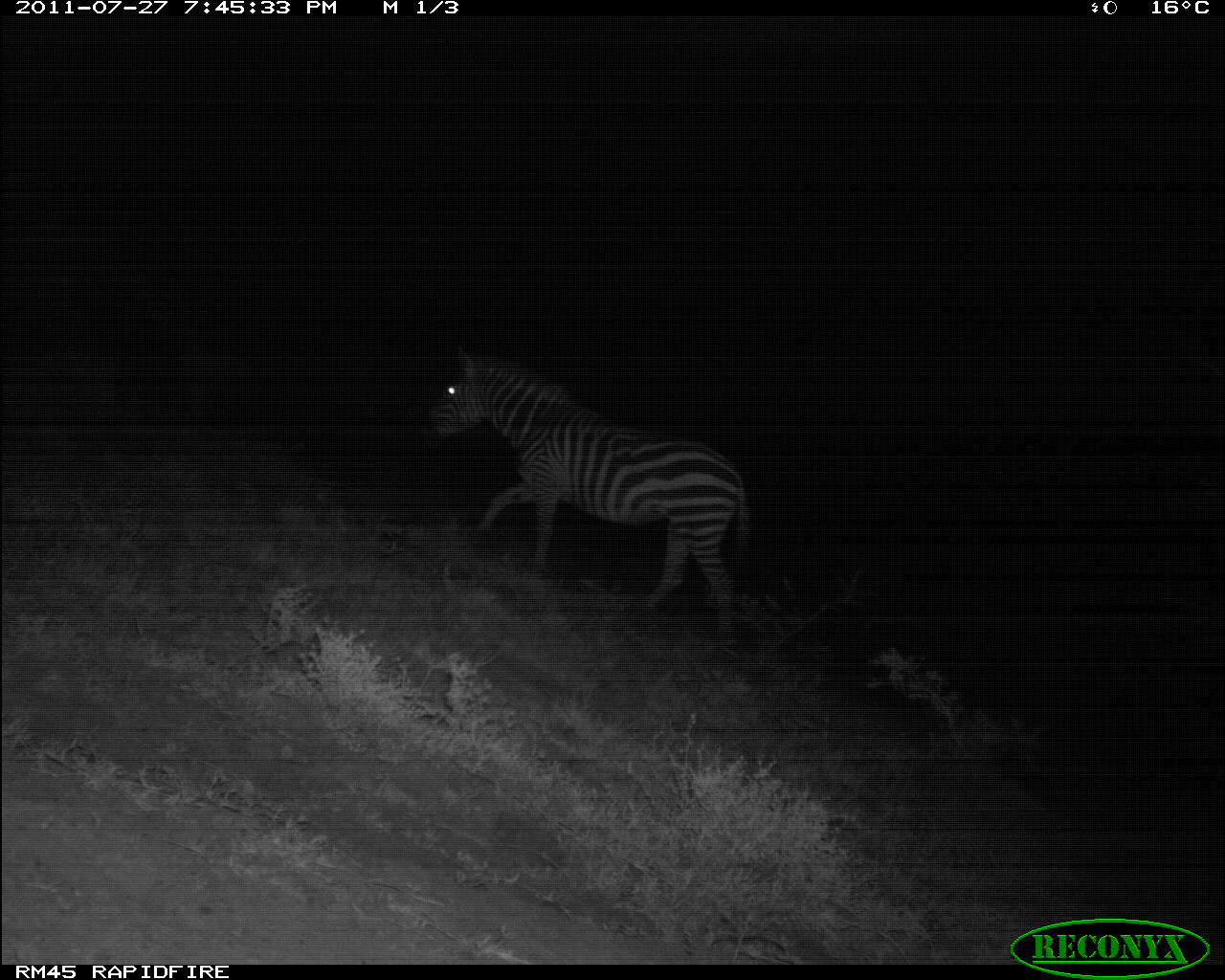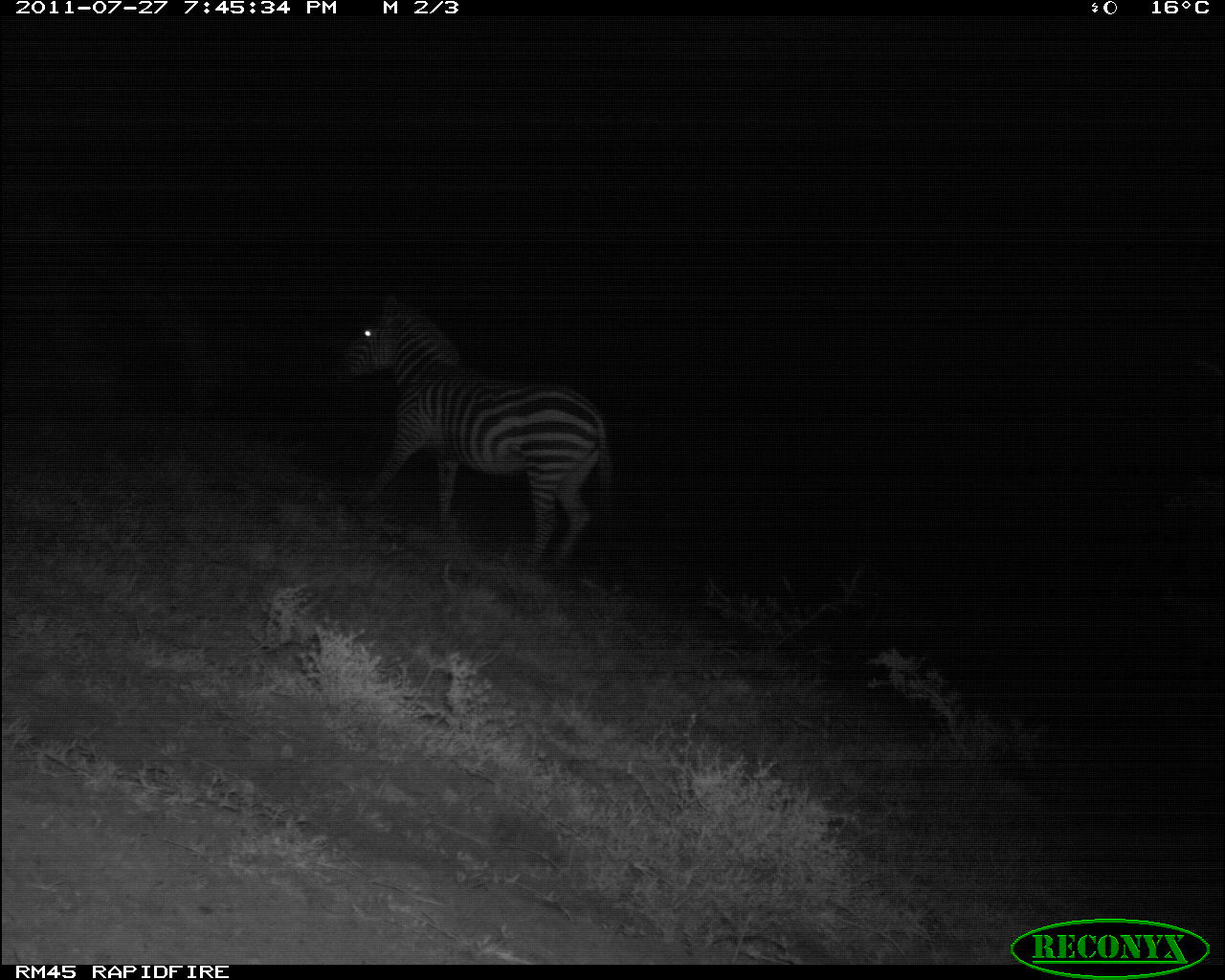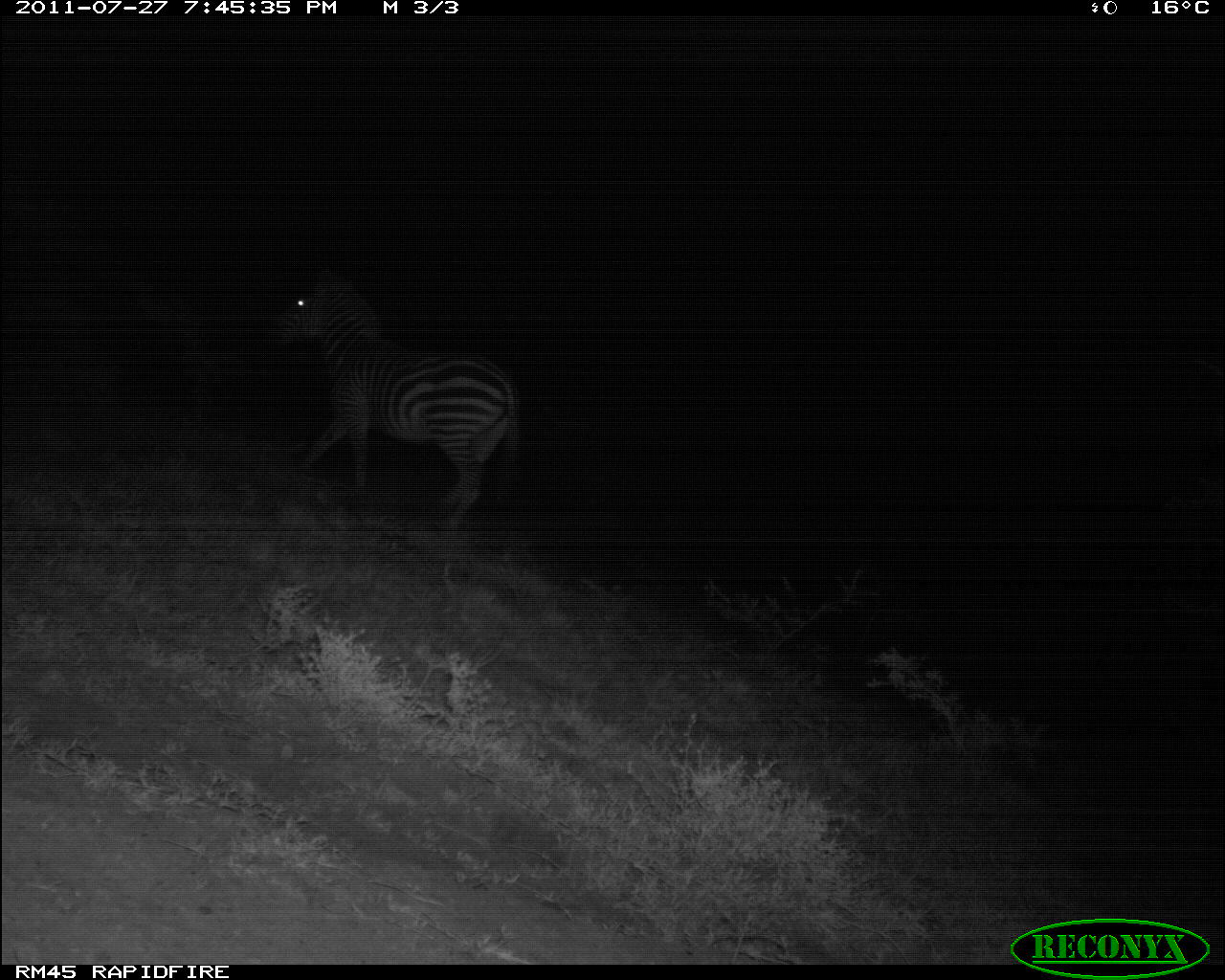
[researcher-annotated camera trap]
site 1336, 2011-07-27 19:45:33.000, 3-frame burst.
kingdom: Animalia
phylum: Chordata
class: Mammalia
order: Perissodactyla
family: Equidae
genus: Equus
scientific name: Equus quagga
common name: plains zebra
Equus quagga (plains zebra), count 1.